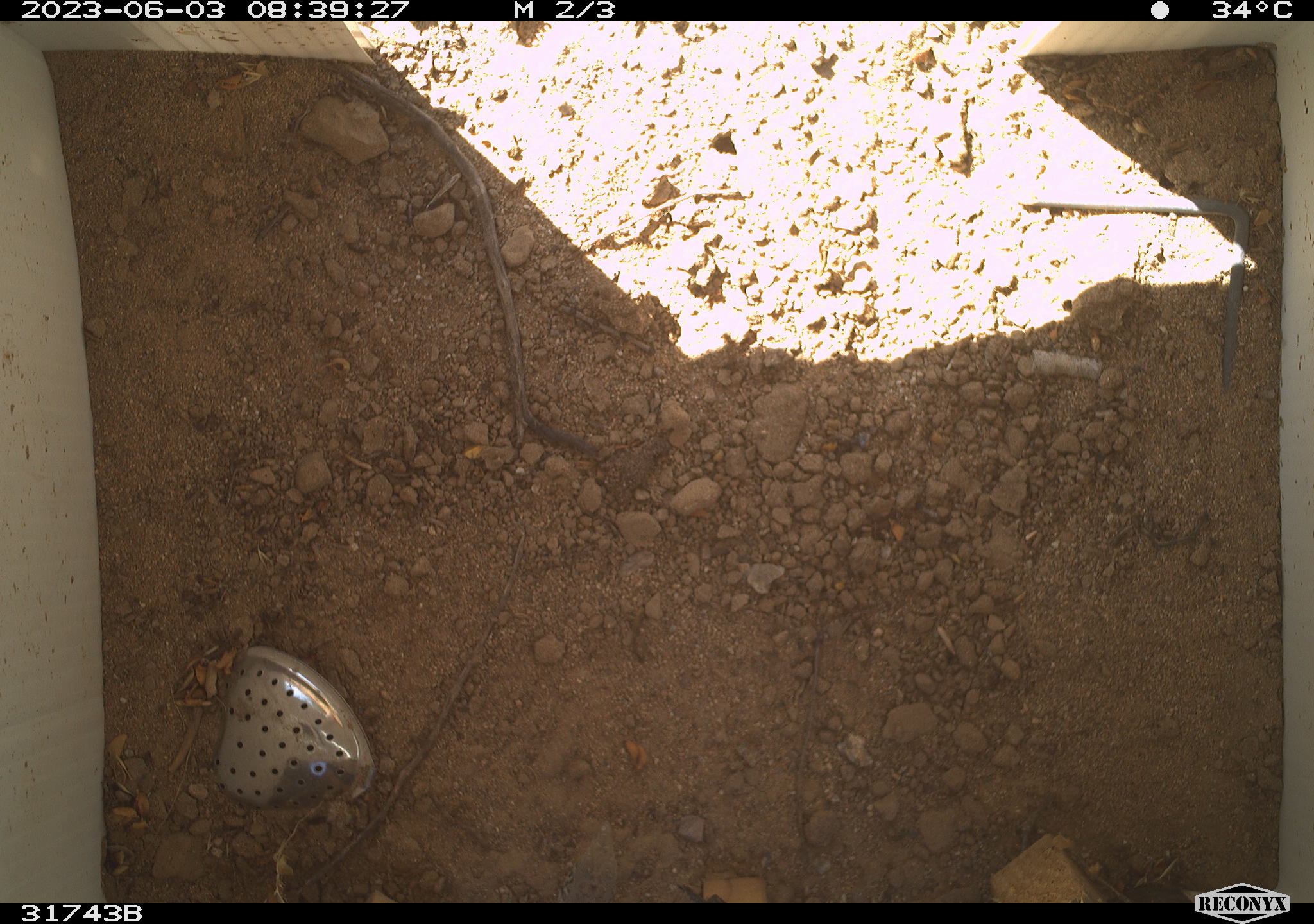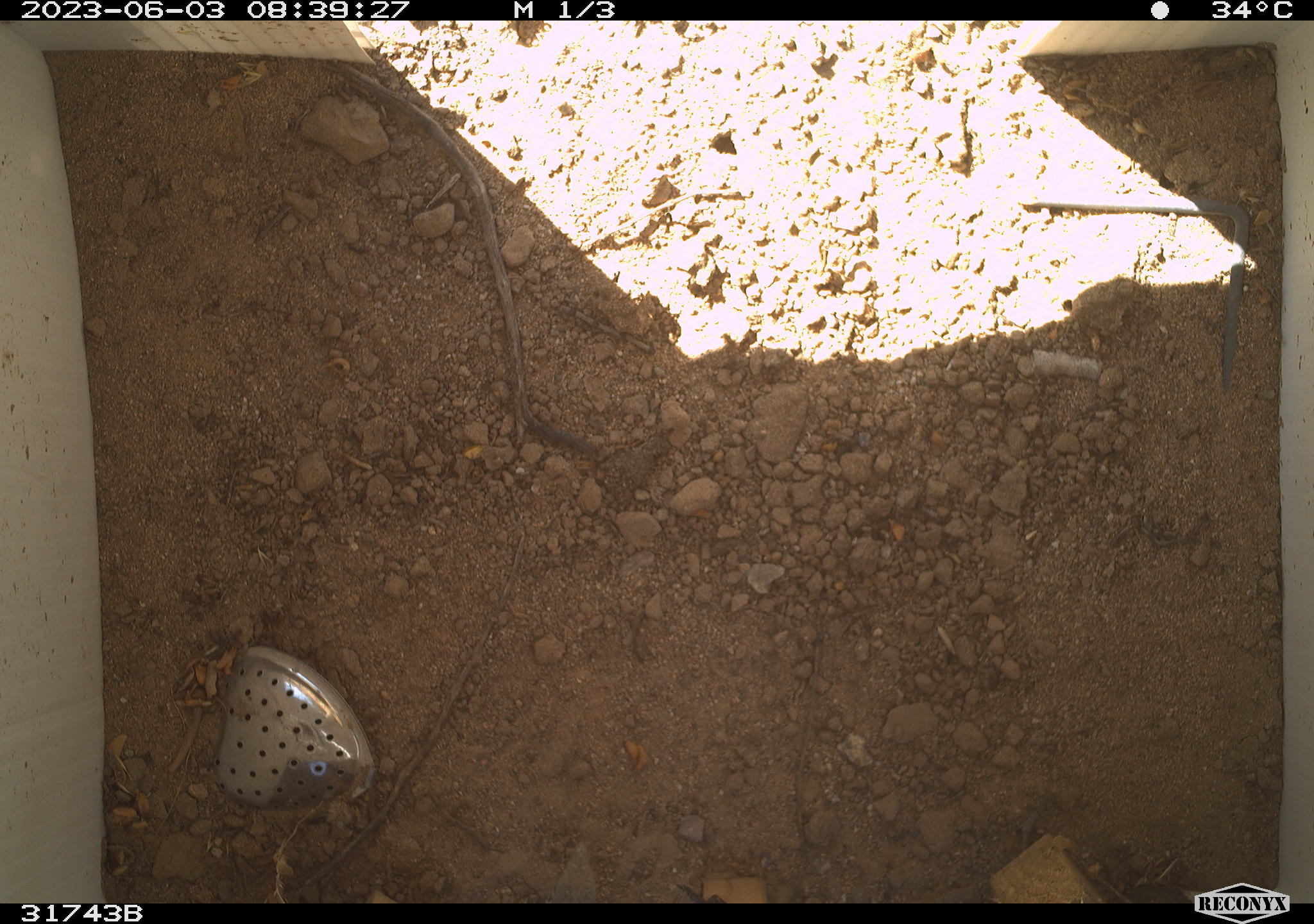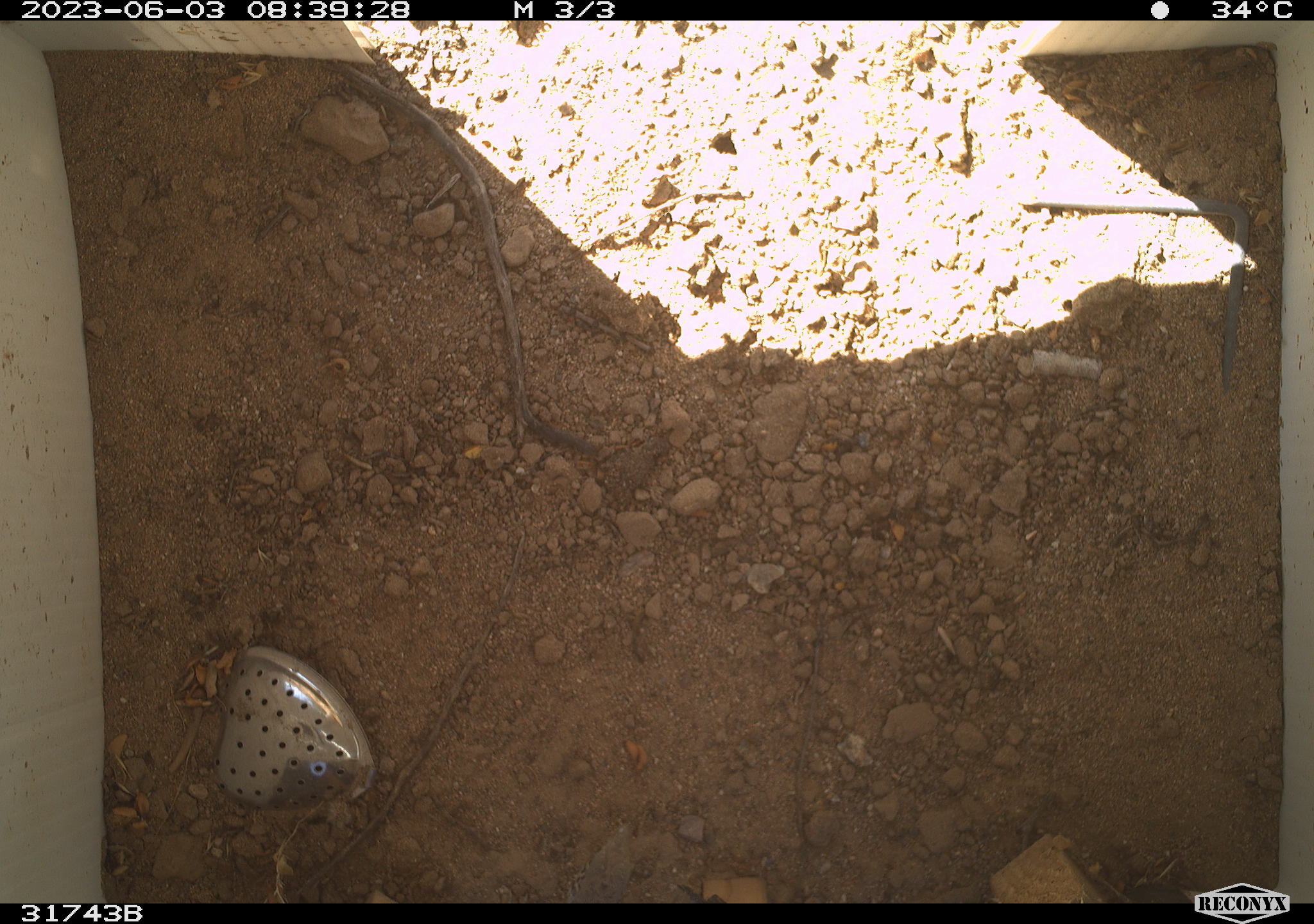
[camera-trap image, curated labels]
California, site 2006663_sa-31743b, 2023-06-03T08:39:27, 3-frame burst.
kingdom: Animalia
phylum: Chordata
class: Reptilia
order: Squamata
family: Teiidae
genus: Aspidoscelis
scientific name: Aspidoscelis tigris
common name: western whiptail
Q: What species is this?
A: Western whiptail (Aspidoscelis tigris).